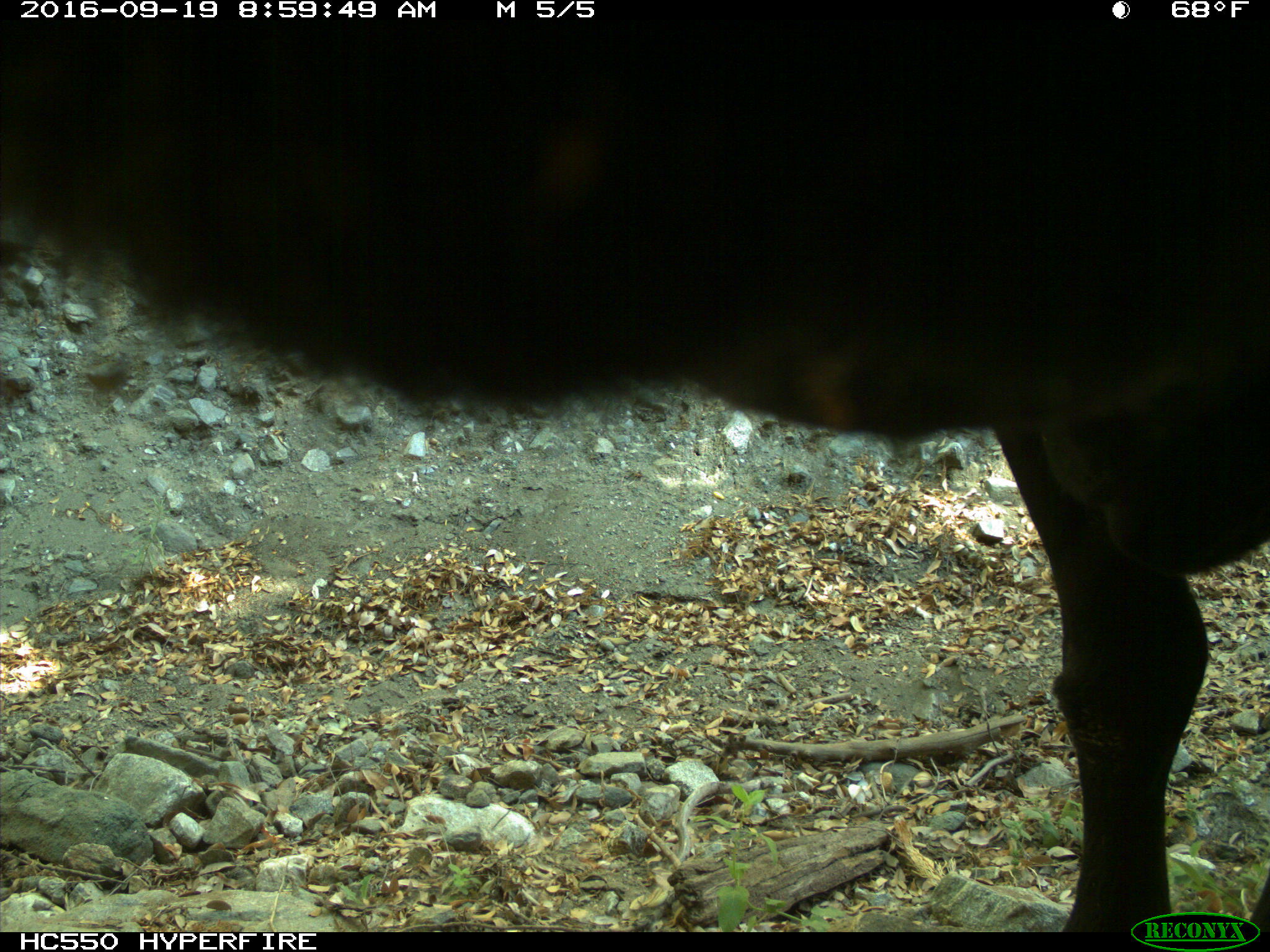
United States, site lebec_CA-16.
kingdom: Animalia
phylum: Chordata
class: Mammalia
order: Artiodactyla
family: Bovidae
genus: Bos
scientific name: Bos taurus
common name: domestic cow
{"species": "Bos taurus (domestic cow)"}